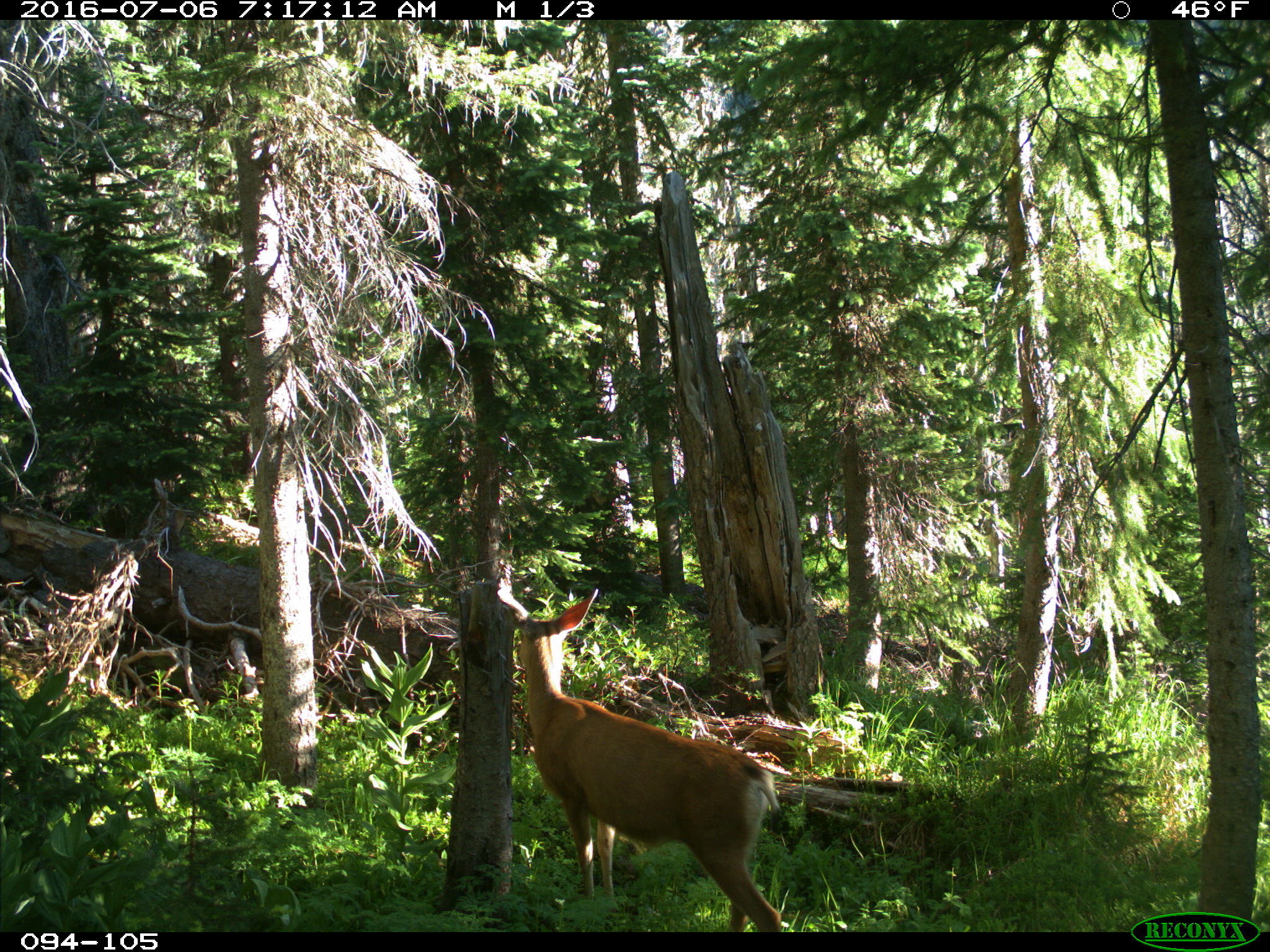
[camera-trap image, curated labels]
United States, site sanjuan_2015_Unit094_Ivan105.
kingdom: Animalia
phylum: Chordata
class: Mammalia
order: Artiodactyla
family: Cervidae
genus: Odocoileus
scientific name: Odocoileus hemionus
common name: mule deer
Odocoileus hemionus (mule deer).